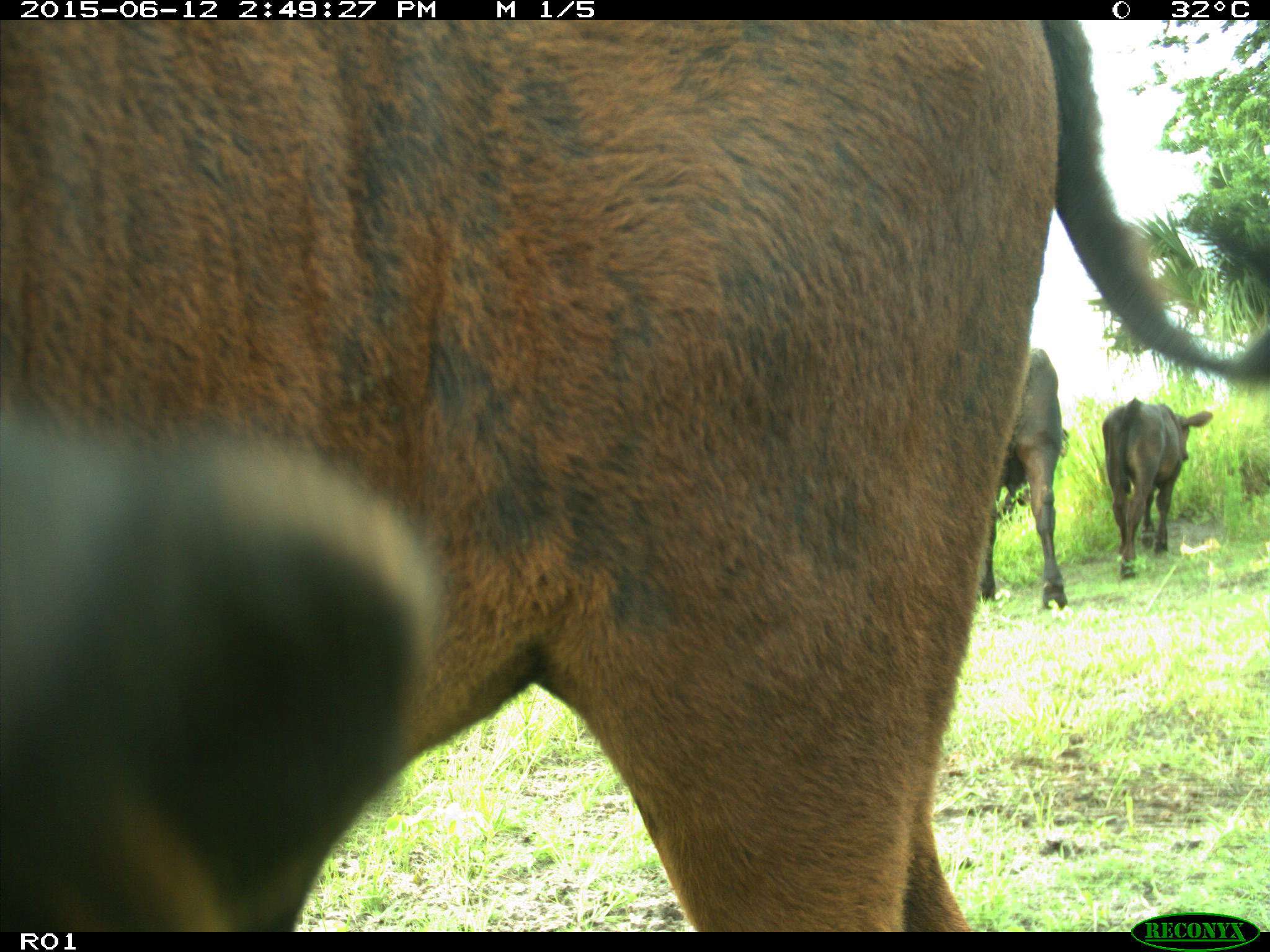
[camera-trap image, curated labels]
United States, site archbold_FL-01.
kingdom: Animalia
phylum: Chordata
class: Mammalia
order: Artiodactyla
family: Bovidae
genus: Bos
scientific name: Bos taurus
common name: domestic cow